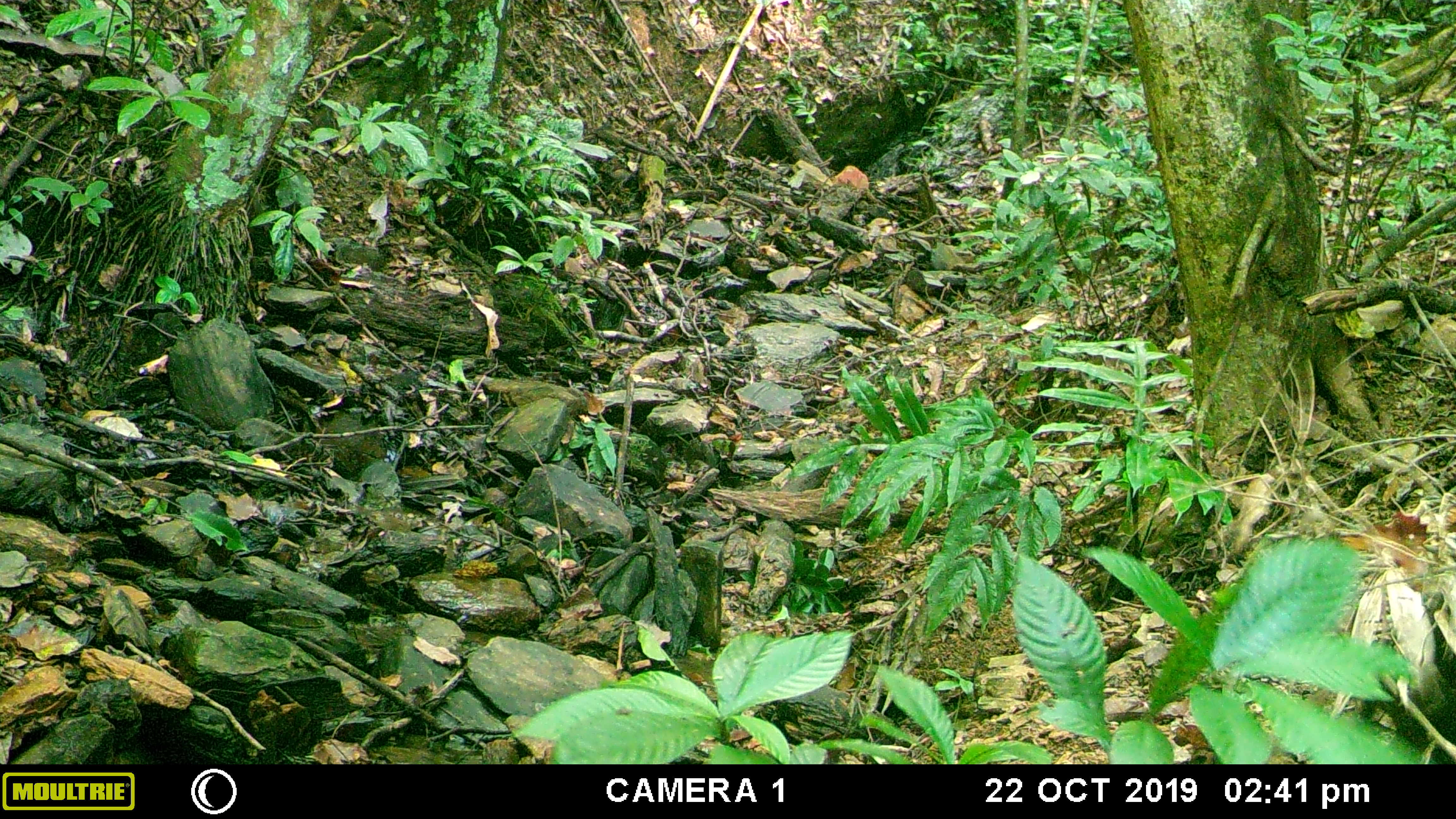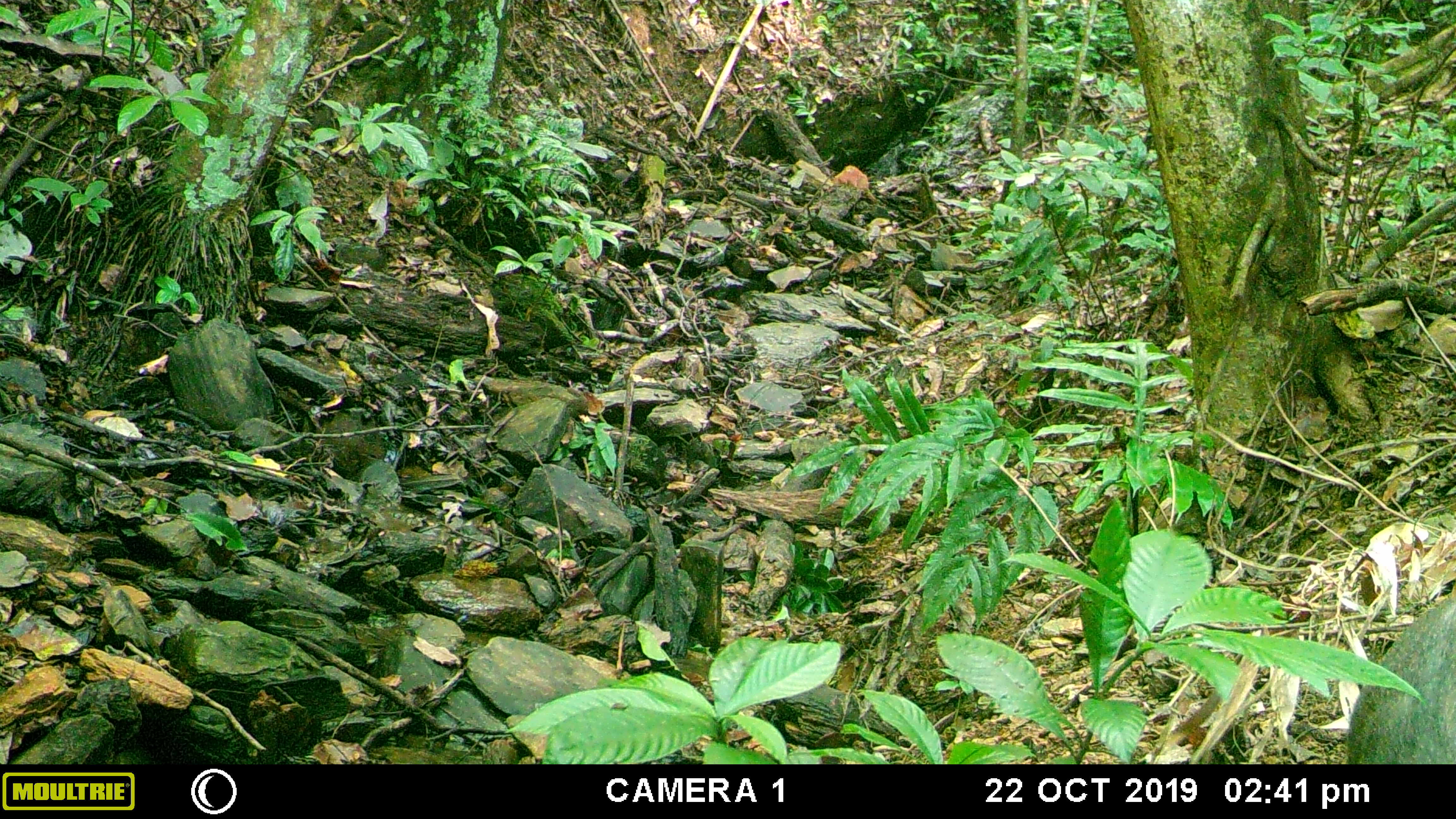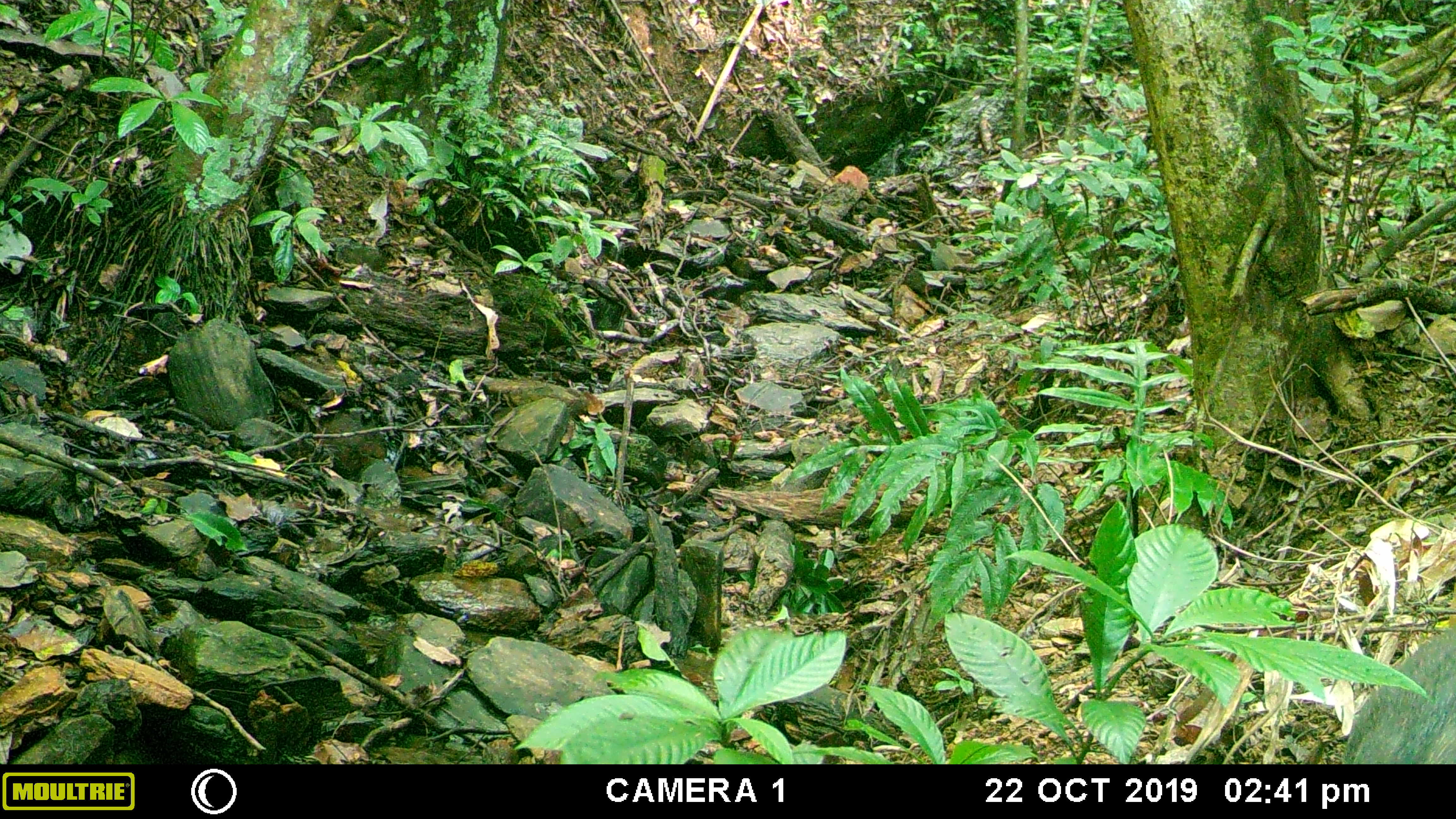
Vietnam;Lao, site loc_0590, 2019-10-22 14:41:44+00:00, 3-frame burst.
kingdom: Animalia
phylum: Chordata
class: Mammalia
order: Artiodactyla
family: Suidae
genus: Sus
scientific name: Sus scrofa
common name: eurasian wild pig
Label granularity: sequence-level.